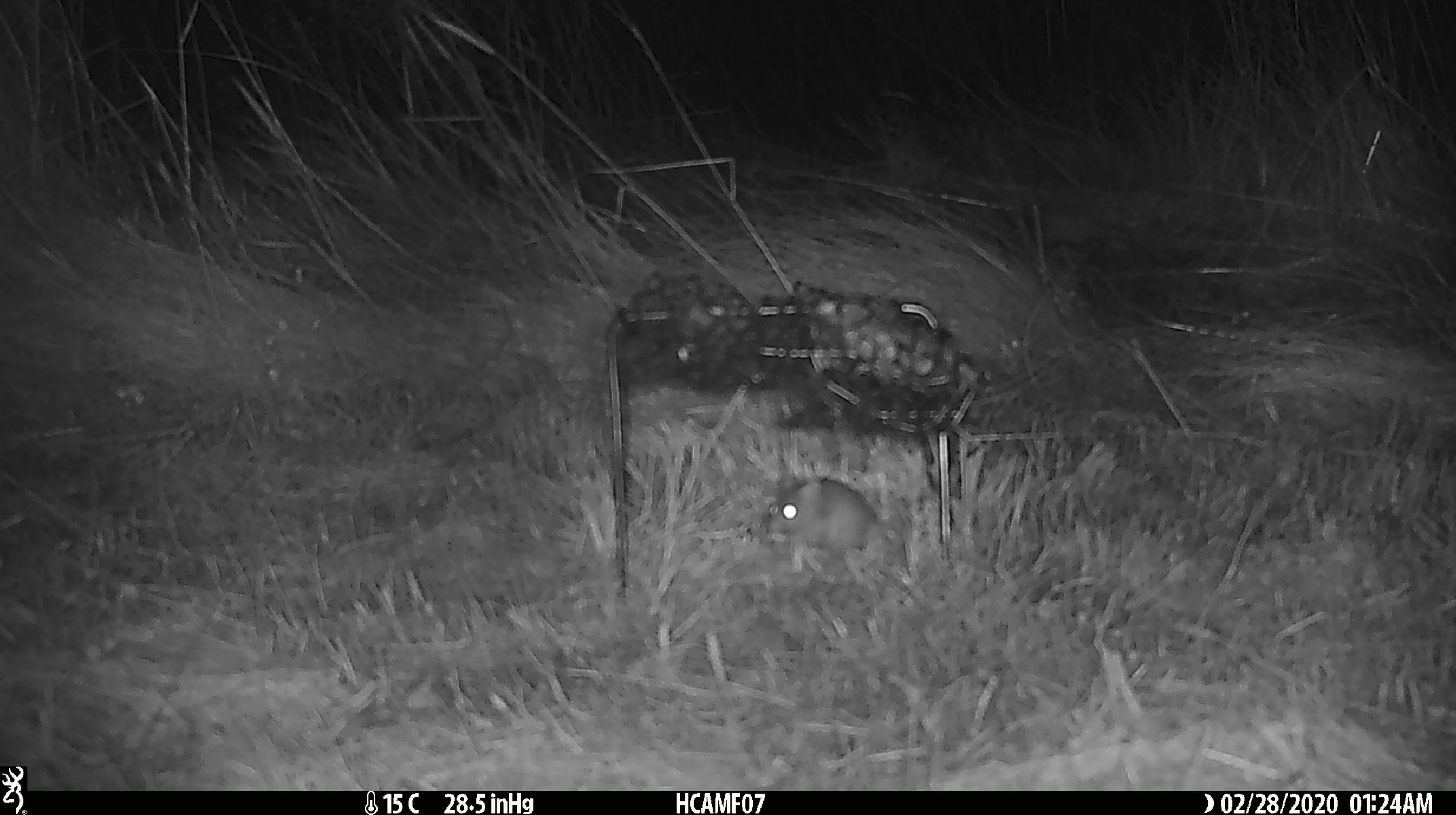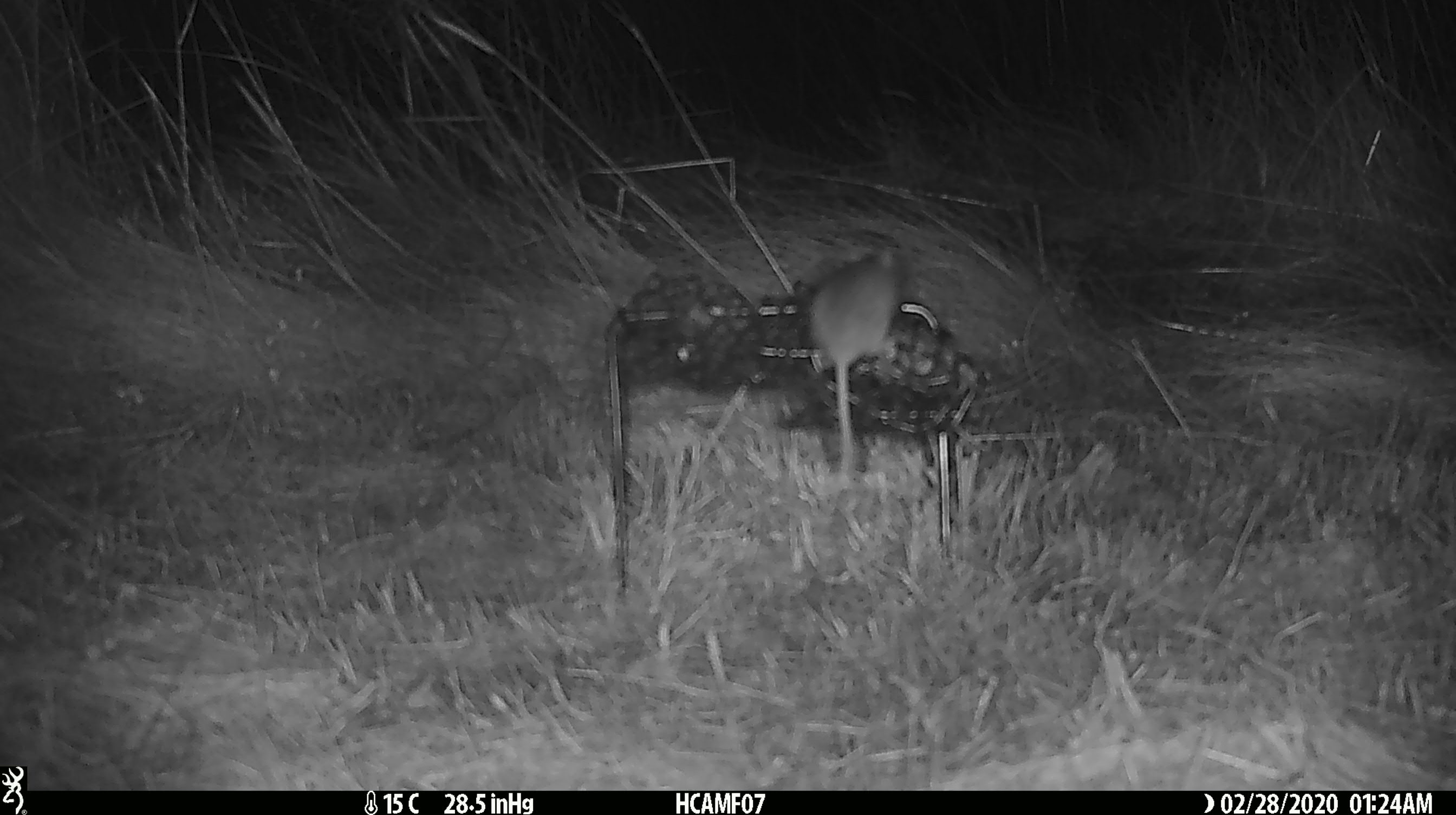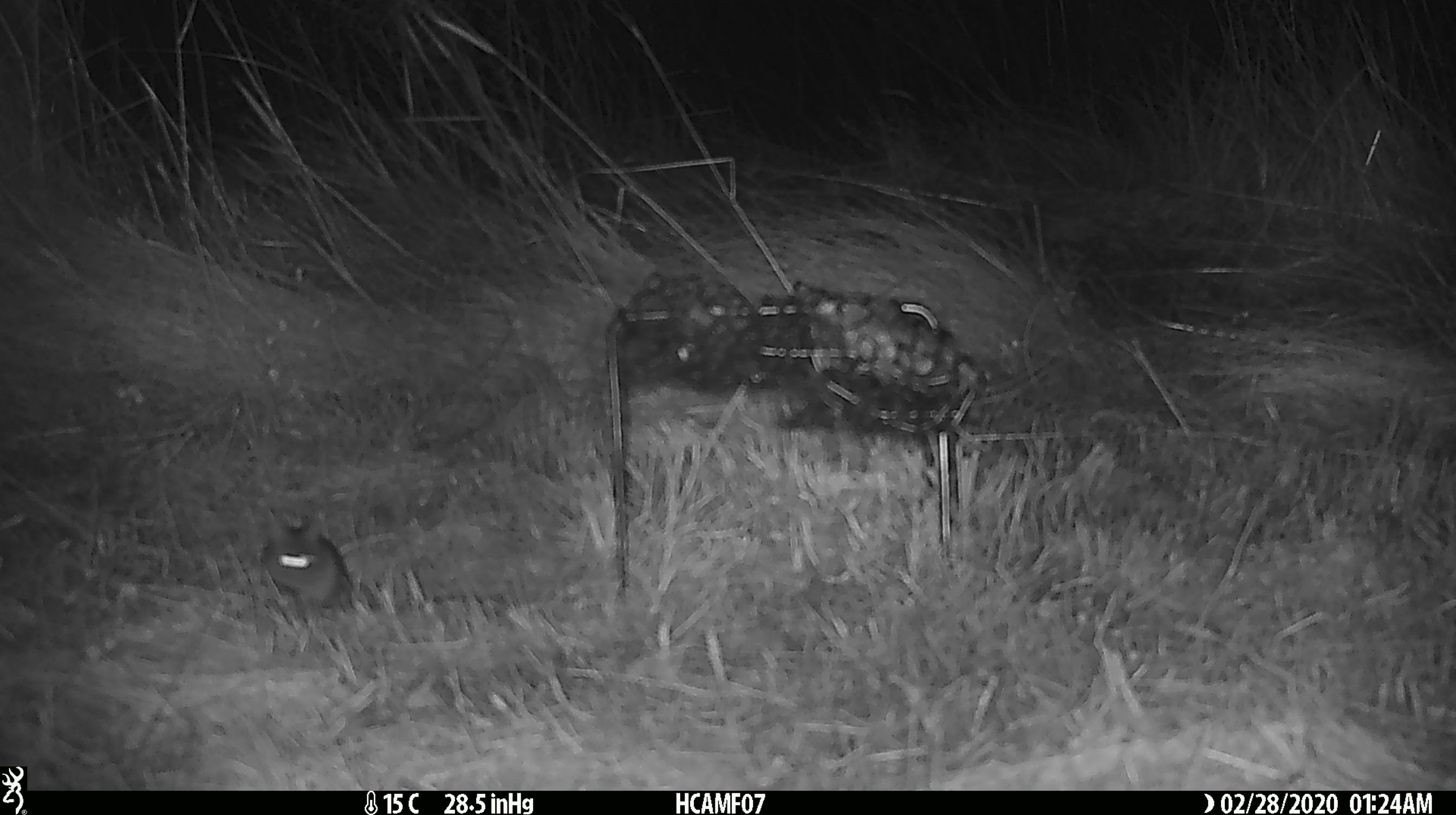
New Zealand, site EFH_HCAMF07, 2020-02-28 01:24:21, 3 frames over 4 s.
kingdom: Animalia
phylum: Chordata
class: Mammalia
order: Rodentia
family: Muridae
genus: Mus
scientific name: Mus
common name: mouse